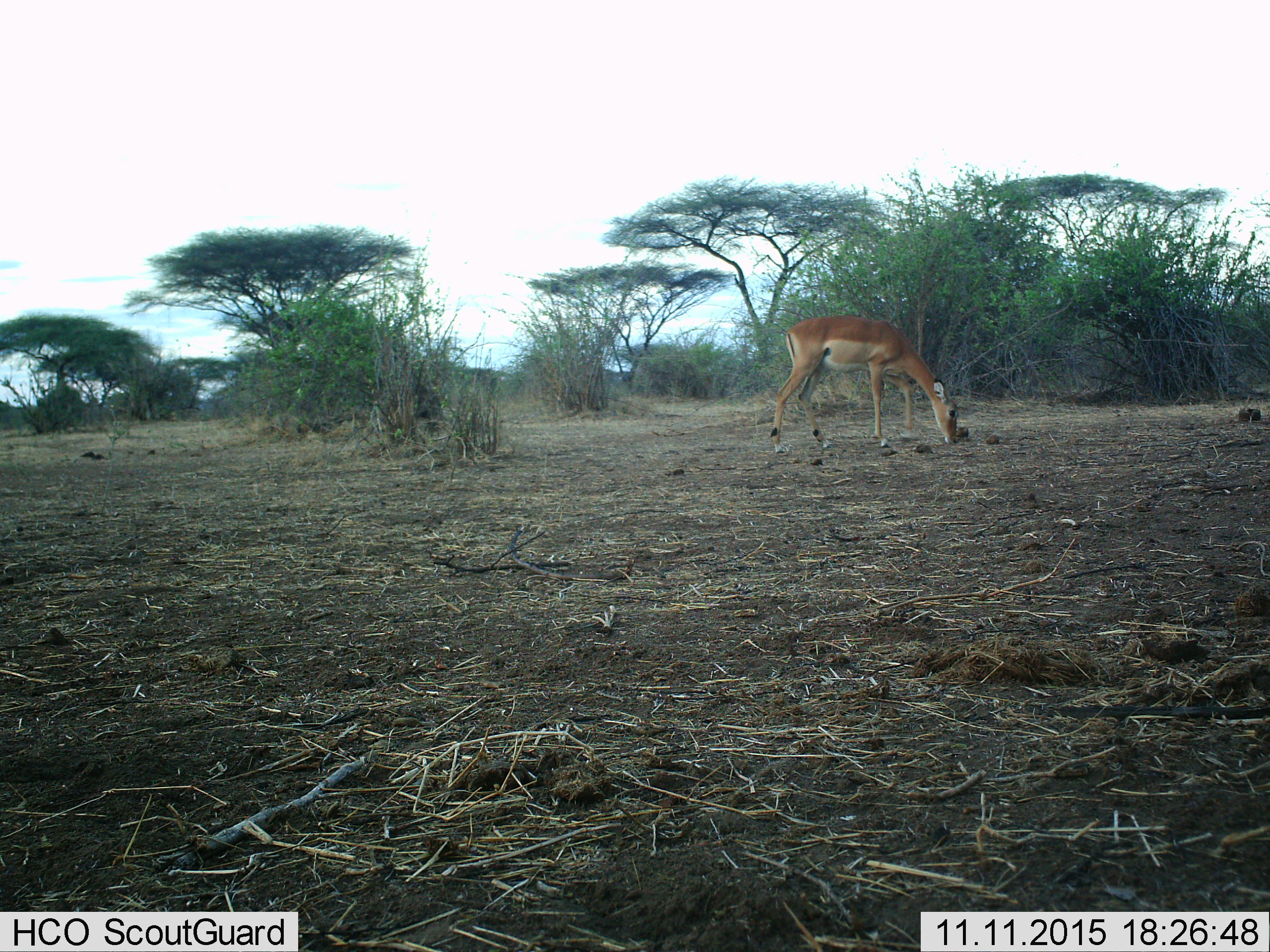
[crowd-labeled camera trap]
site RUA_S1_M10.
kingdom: Animalia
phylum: Chordata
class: Mammalia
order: Artiodactyla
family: Bovidae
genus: Aepyceros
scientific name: Aepyceros melampus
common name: impala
Impala (Aepyceros melampus), count 1. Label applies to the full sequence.